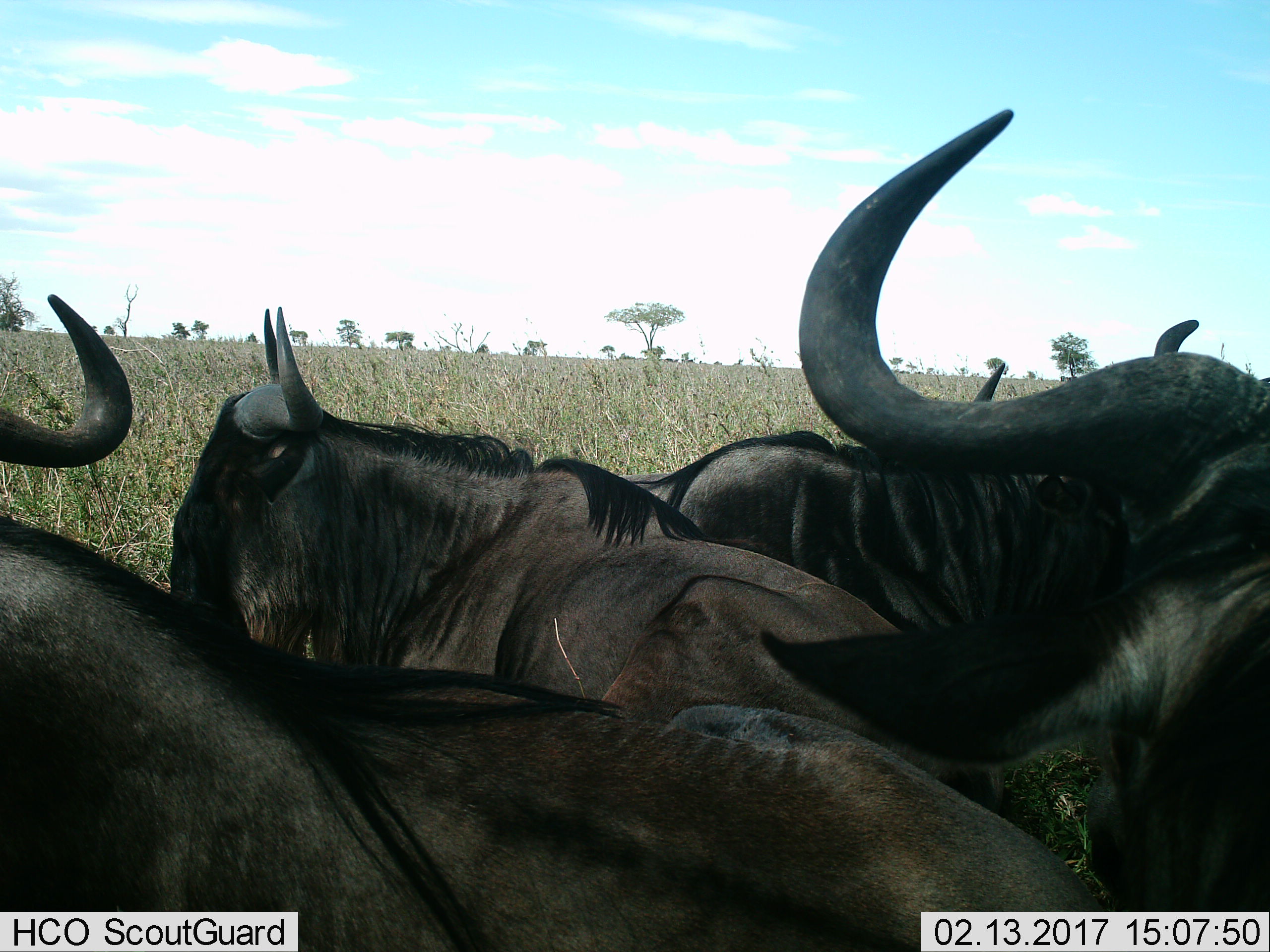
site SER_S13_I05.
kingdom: Animalia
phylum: Chordata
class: Mammalia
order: Artiodactyla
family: Bovidae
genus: Connochaetes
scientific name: Connochaetes taurinus taurinus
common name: blue wildebeest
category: wildebeestblue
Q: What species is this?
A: Wildebeestblue (blue wildebeest) (Connochaetes taurinus taurinus).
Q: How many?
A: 4.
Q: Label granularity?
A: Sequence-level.